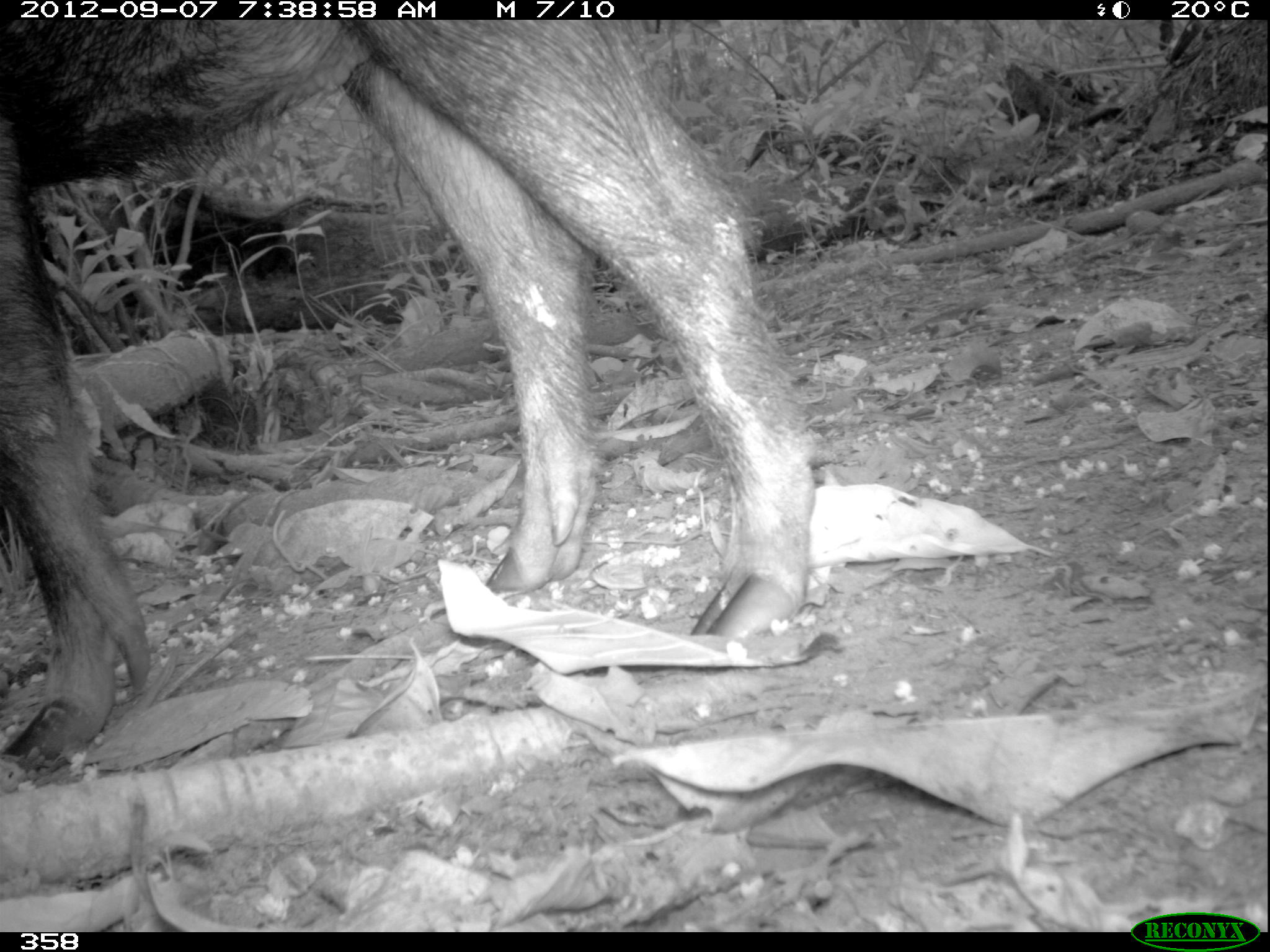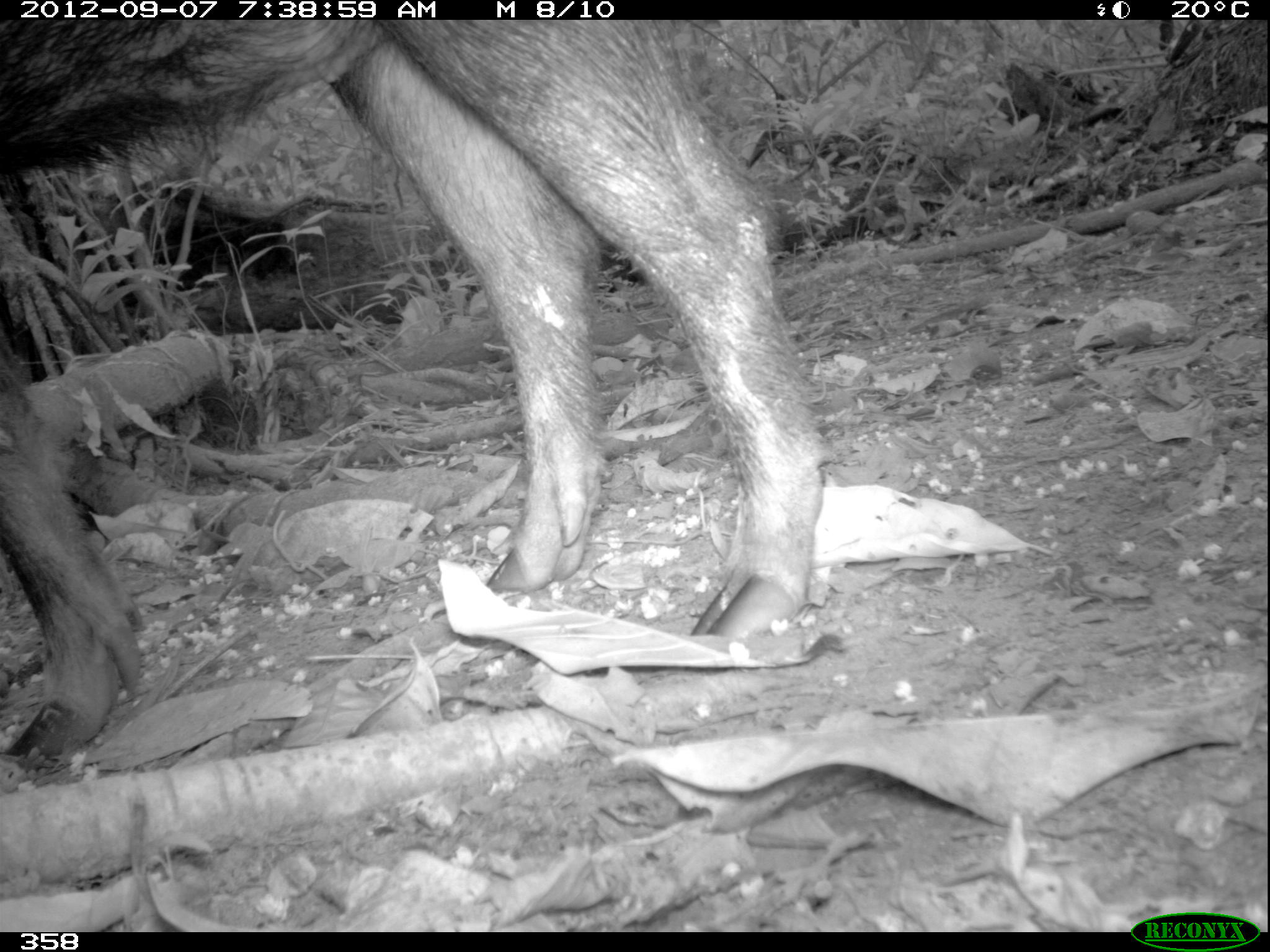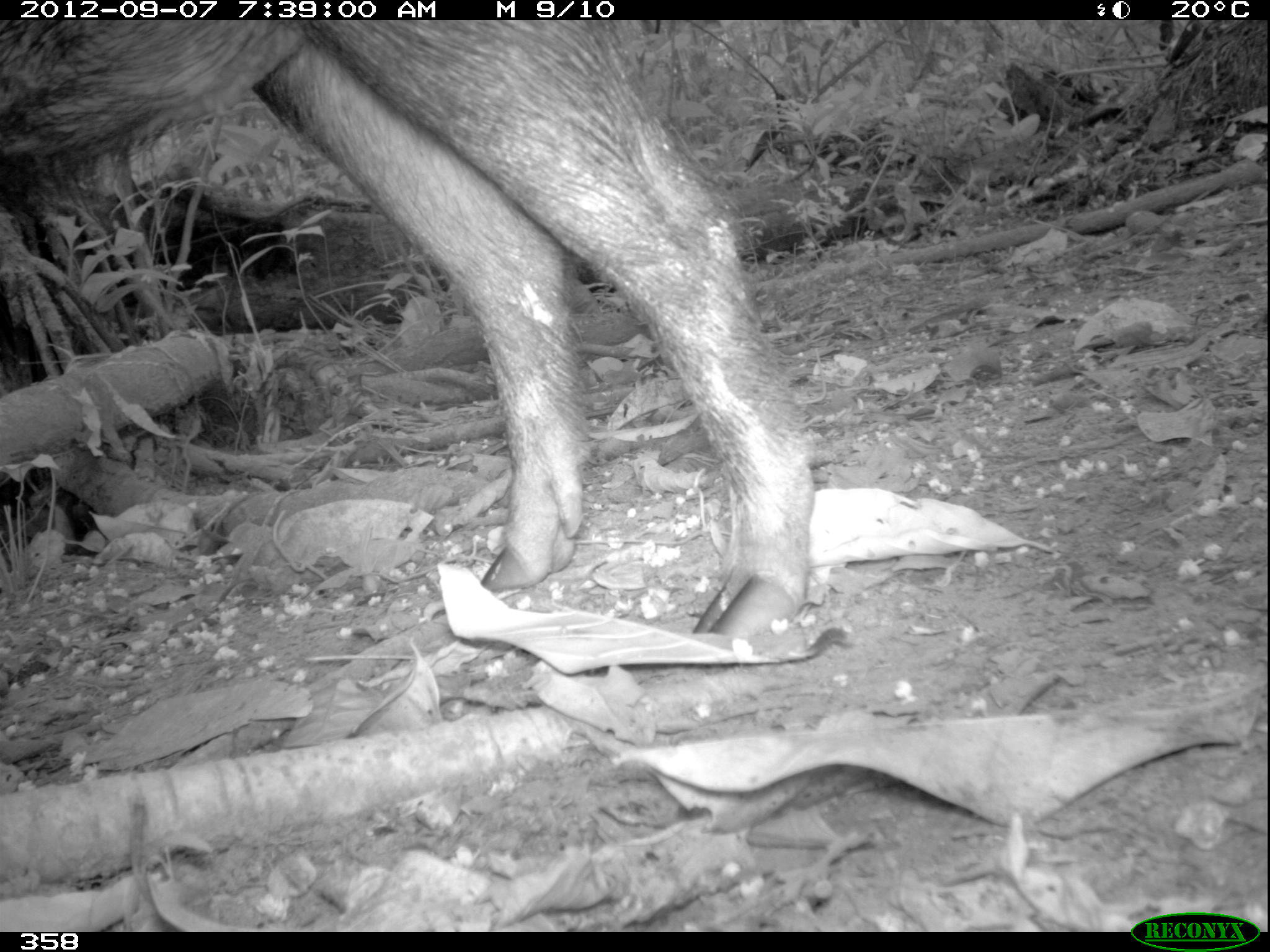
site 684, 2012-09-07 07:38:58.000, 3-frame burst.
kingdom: Animalia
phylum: Chordata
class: Mammalia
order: Artiodactyla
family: Tayassuidae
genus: Tayassu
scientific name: Tayassu pecari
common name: white-lipped peccary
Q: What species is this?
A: Tayassu pecari (white-lipped peccary).